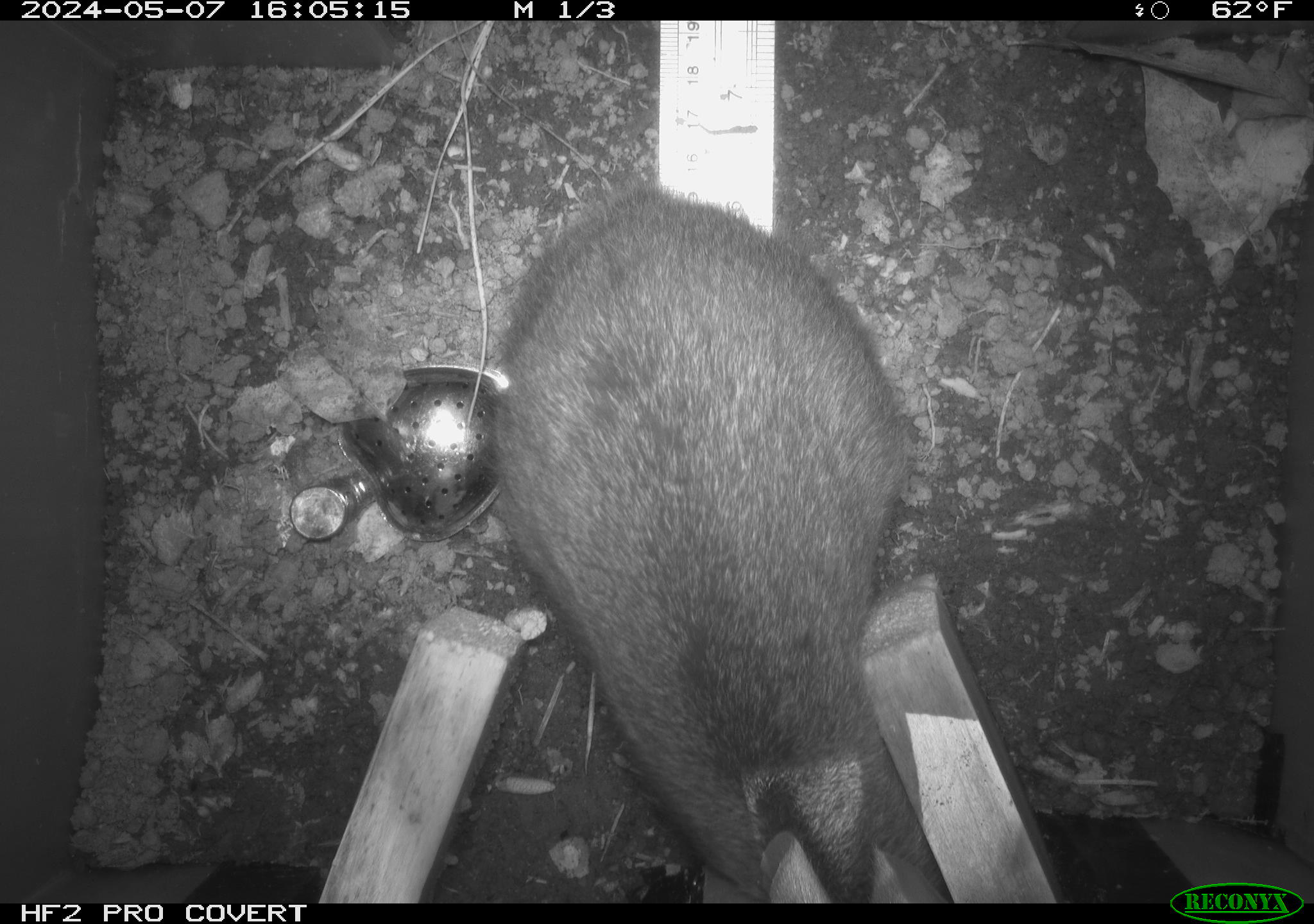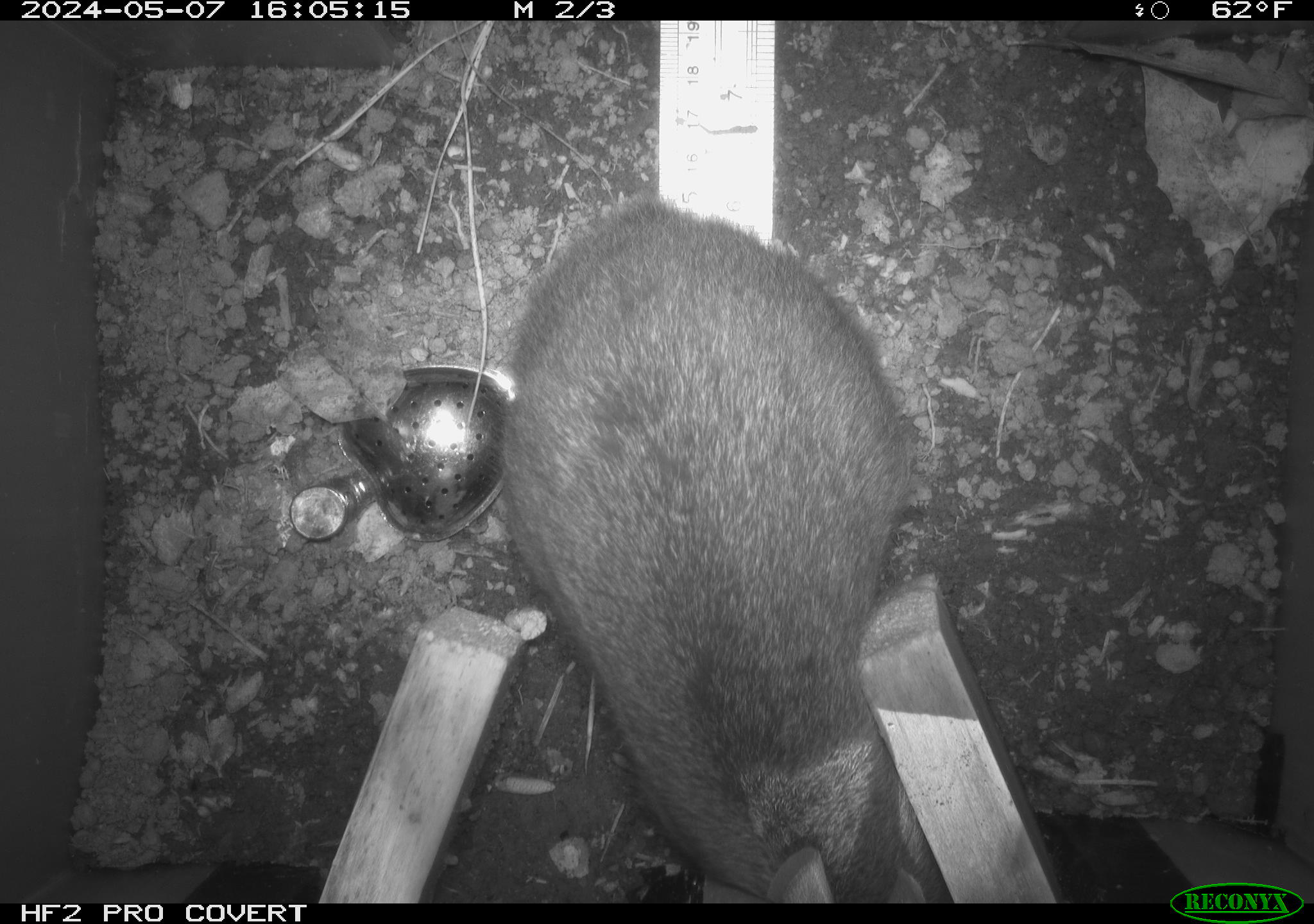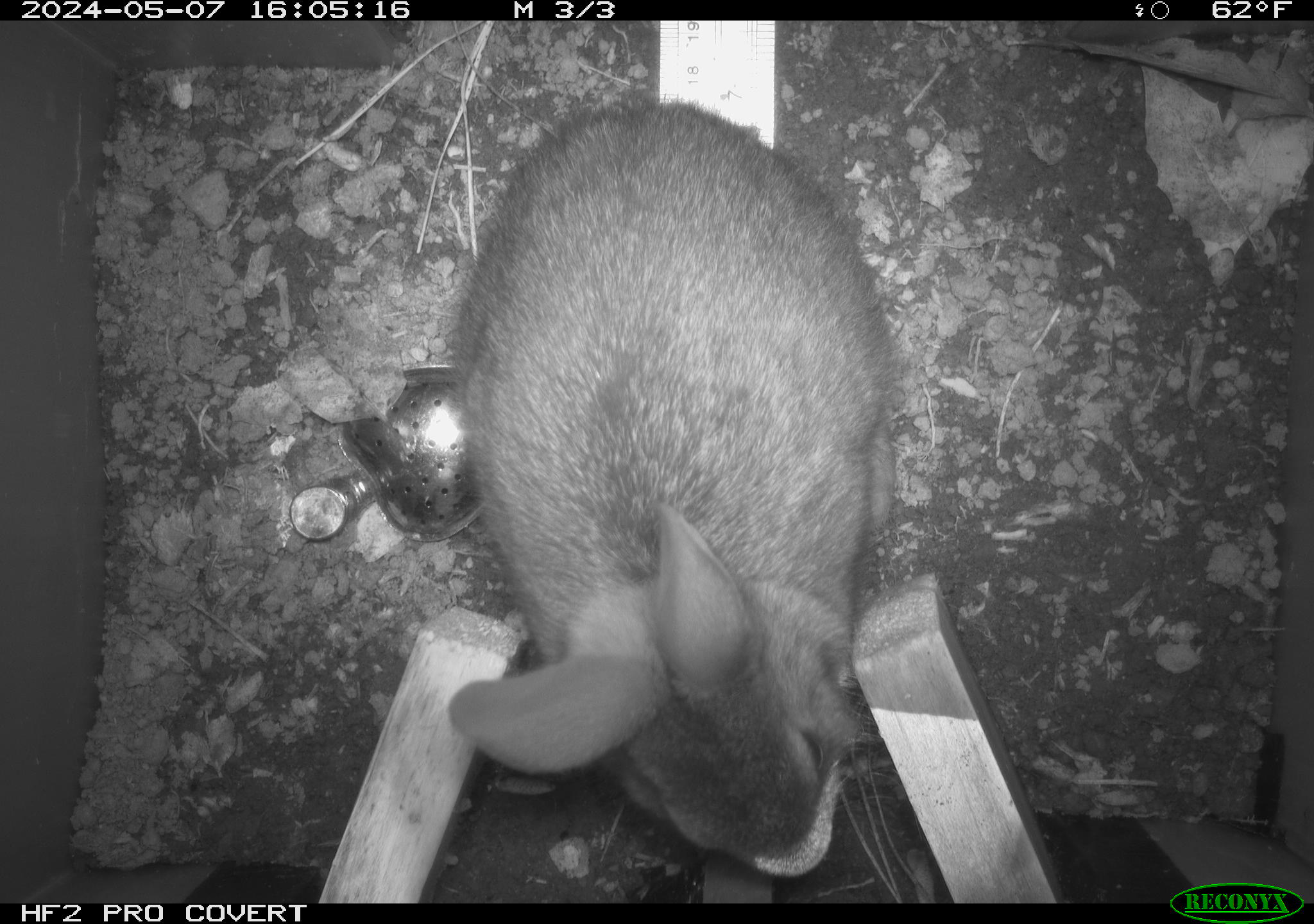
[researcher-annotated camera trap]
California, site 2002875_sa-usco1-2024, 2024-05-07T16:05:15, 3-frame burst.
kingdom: Animalia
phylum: Chordata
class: Mammalia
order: Lagomorpha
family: Leporidae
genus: Sylvilagus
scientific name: Sylvilagus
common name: cottontail rabbits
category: sylvilagus species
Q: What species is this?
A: Sylvilagus species (cottontail rabbits) (Sylvilagus).